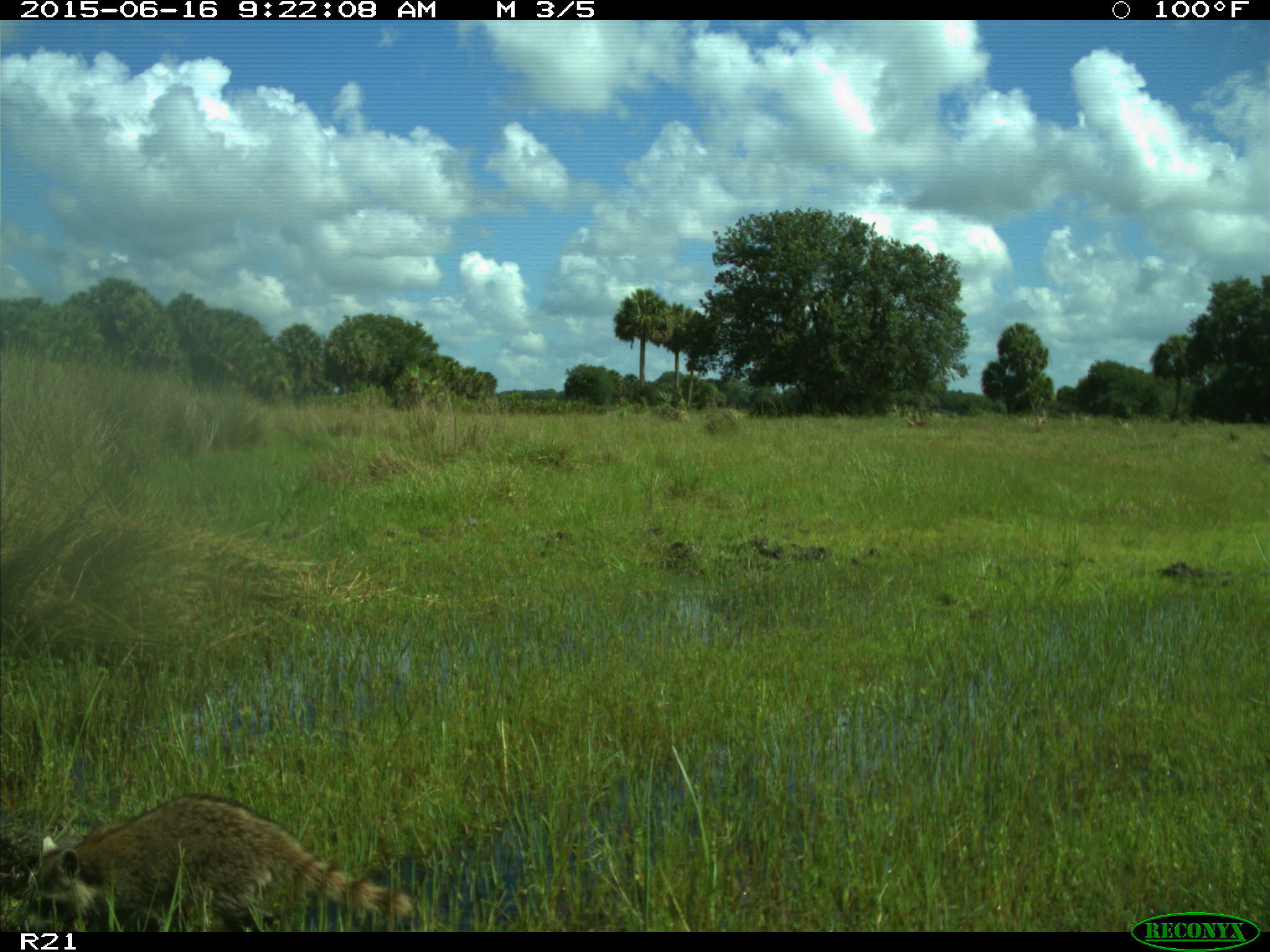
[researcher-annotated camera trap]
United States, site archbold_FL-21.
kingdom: Animalia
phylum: Chordata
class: Mammalia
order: Carnivora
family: Procyonidae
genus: Procyon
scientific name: Procyon lotor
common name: common raccoon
Procyon lotor (common raccoon).